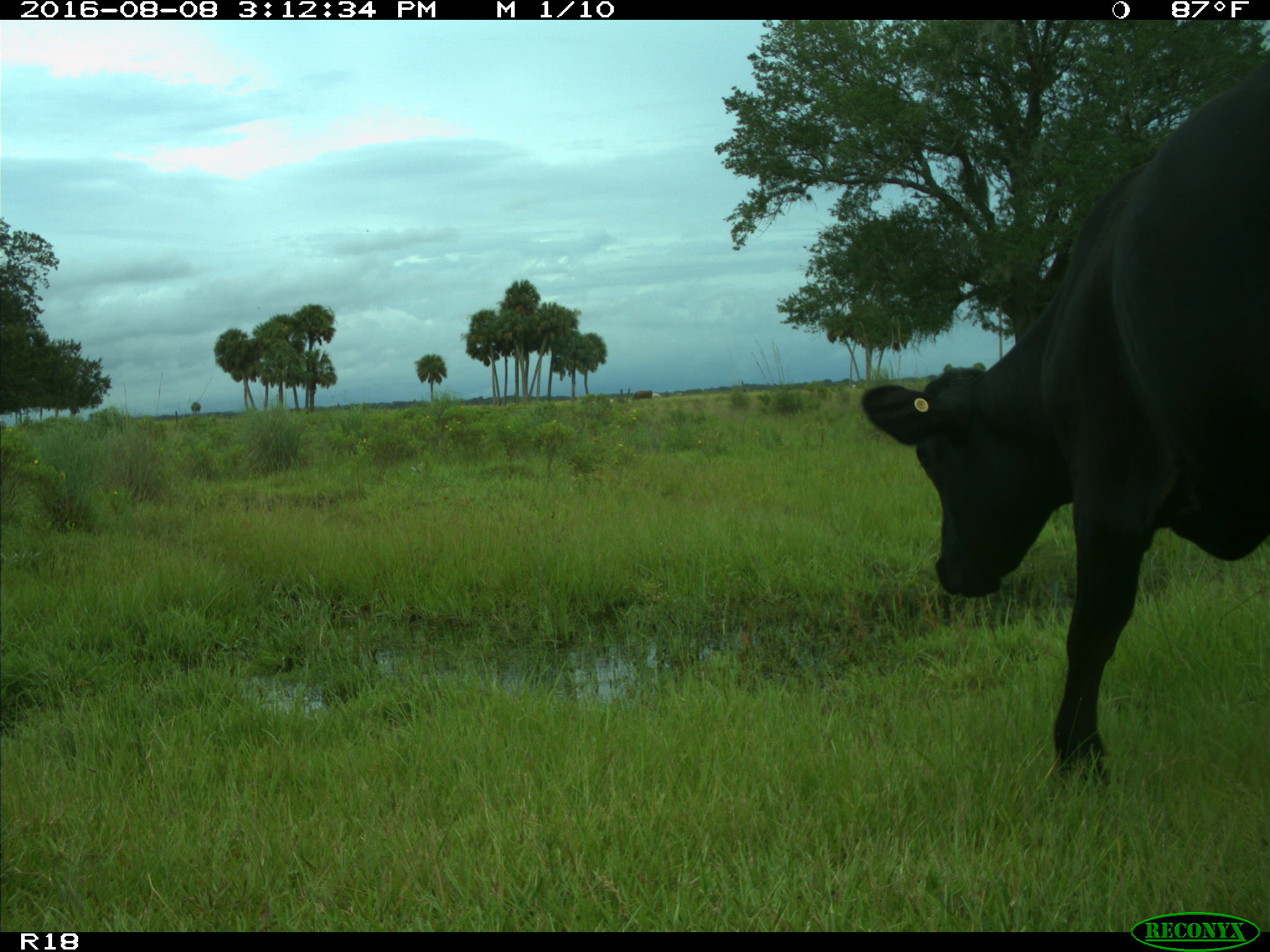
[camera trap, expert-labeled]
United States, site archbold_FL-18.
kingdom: Animalia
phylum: Chordata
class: Mammalia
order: Artiodactyla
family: Bovidae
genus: Bos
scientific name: Bos taurus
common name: domestic cow